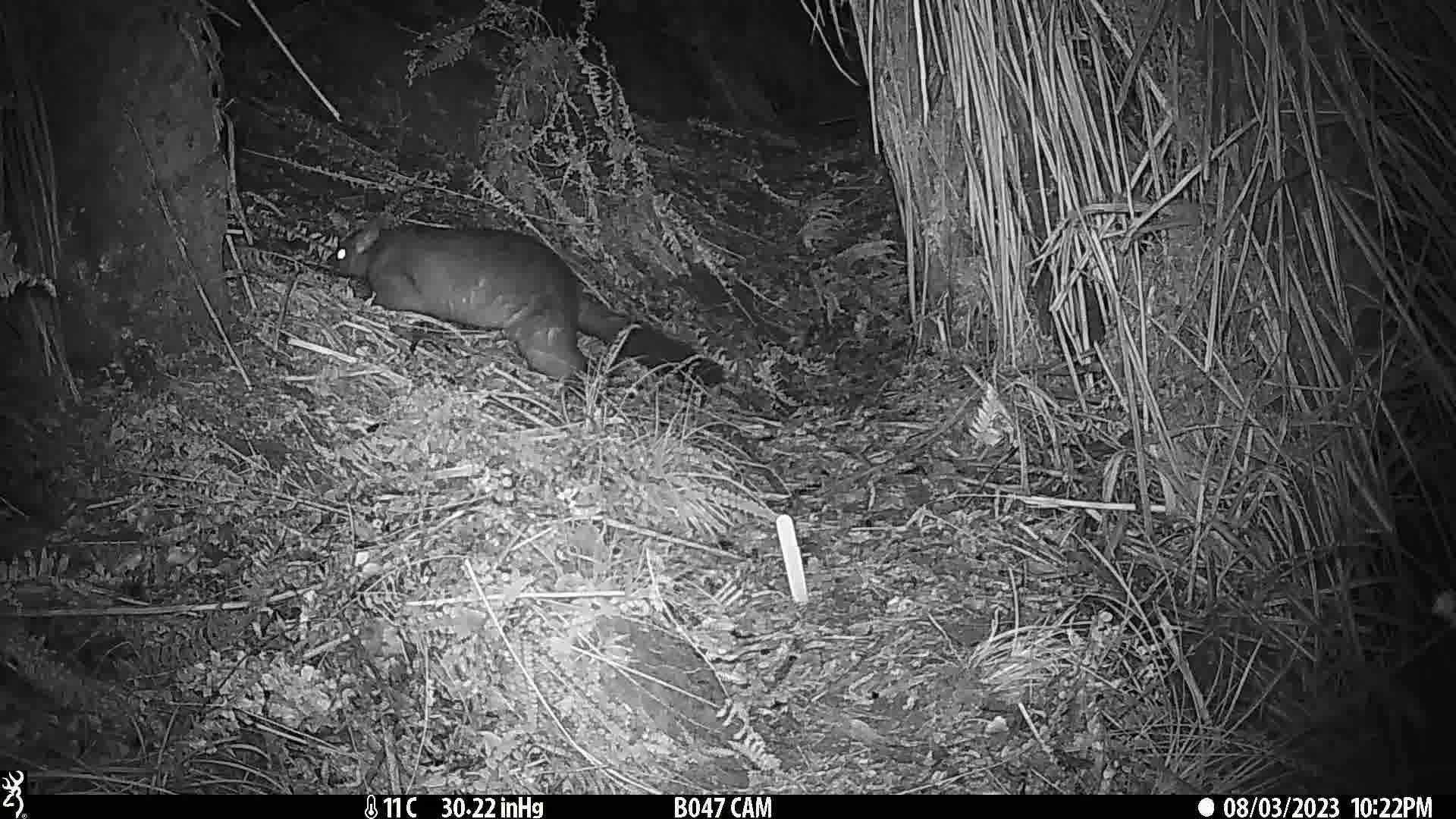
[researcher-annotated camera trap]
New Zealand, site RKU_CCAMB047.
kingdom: Animalia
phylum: Chordata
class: Mammalia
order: Diprotodontia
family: Phalangeridae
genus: Trichosurus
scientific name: Trichosurus vulpecula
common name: common brushtail possum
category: possum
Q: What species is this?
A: Possum (common brushtail possum) (Trichosurus vulpecula).